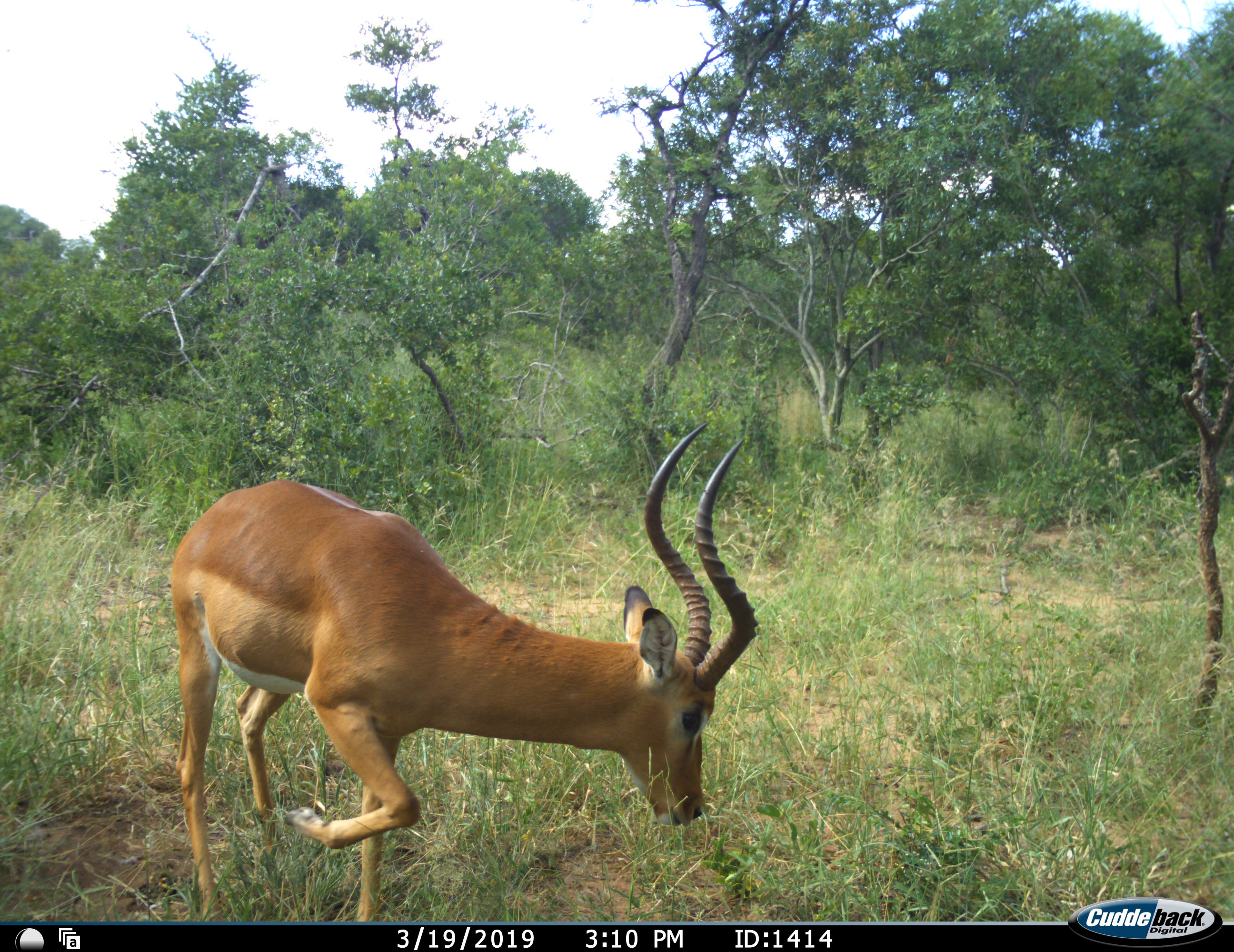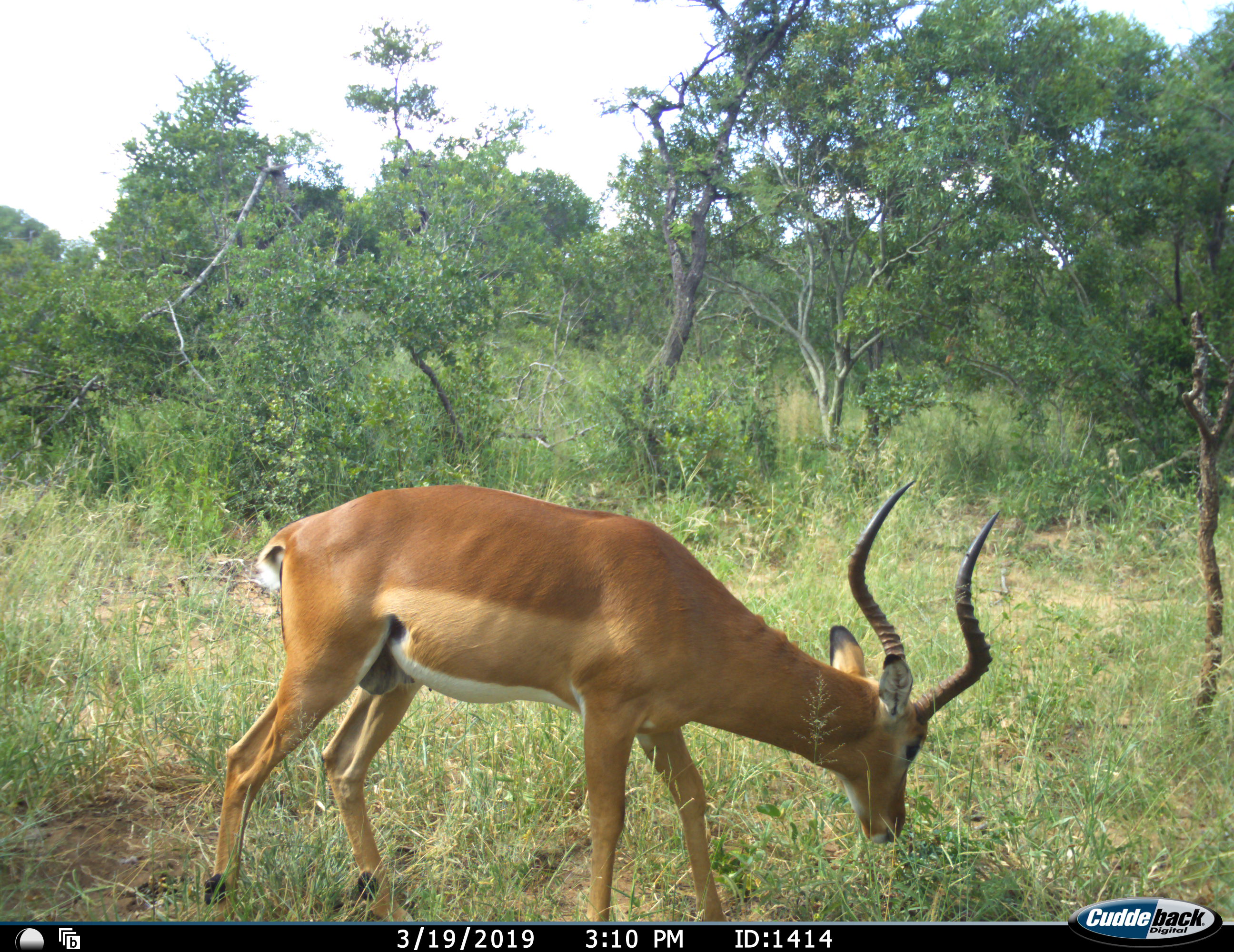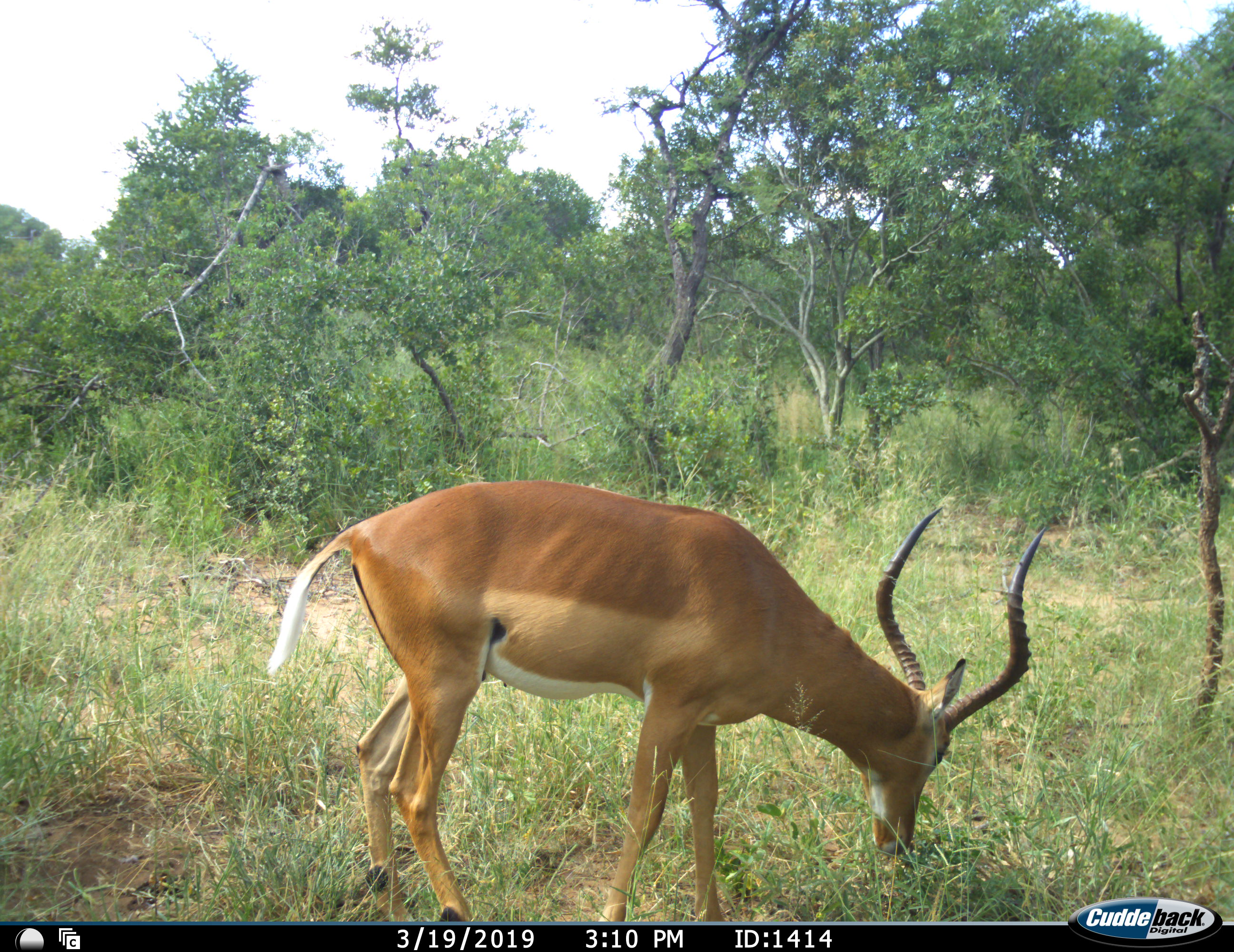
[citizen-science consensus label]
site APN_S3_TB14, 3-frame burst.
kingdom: Animalia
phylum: Chordata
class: Mammalia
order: Artiodactyla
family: Bovidae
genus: Aepyceros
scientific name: Aepyceros melampus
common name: impala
Impala (Aepyceros melampus), count 1. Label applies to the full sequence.